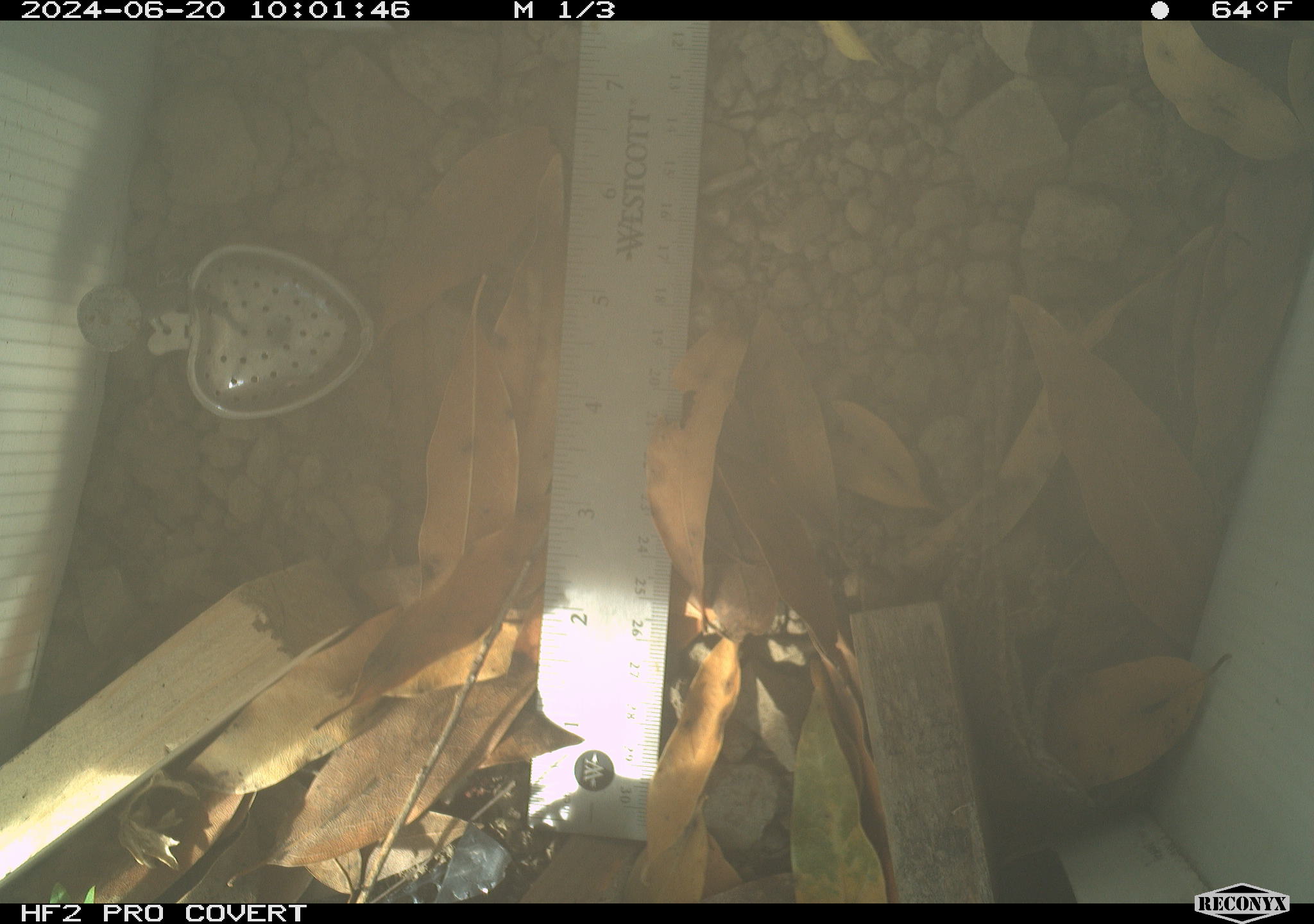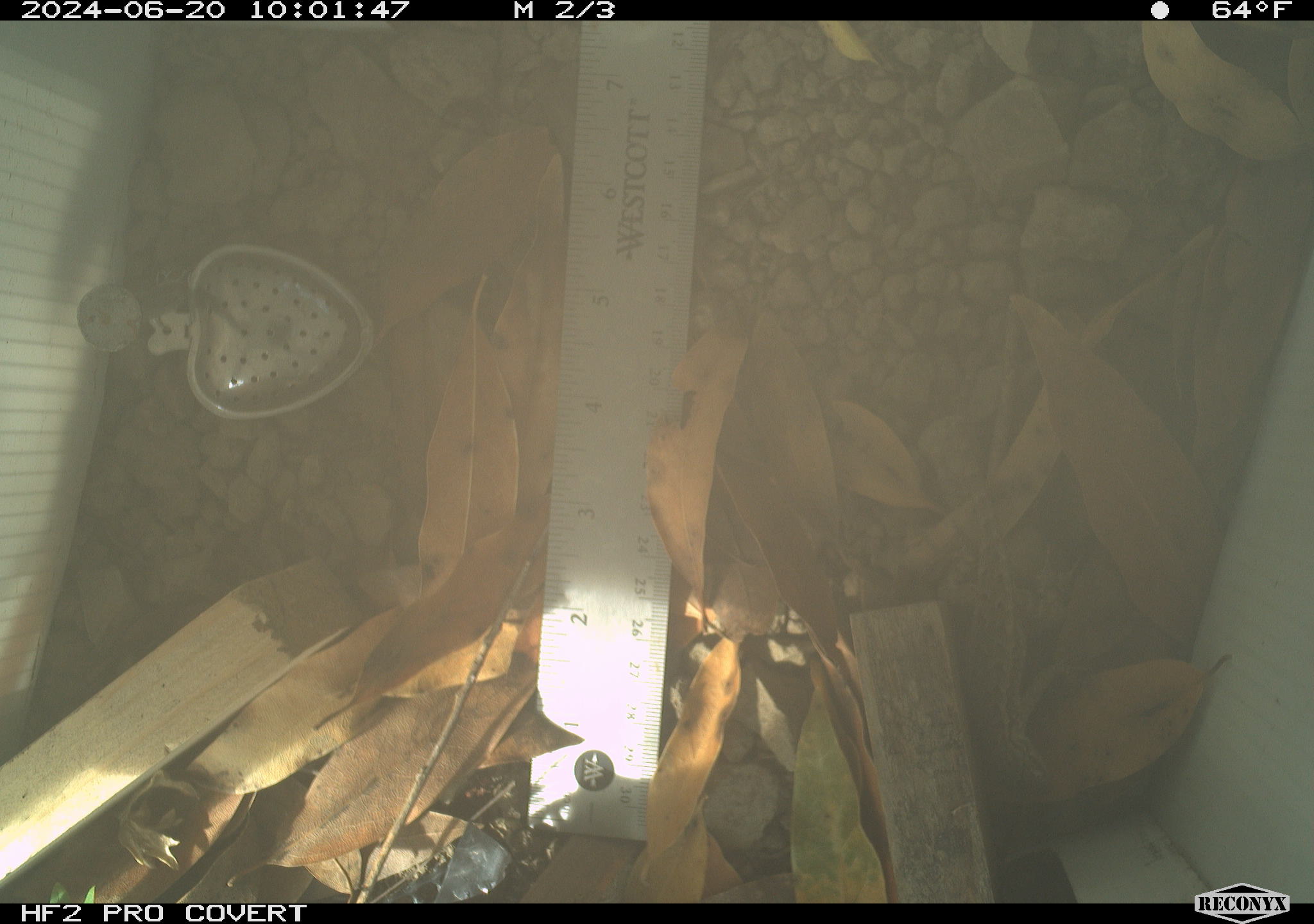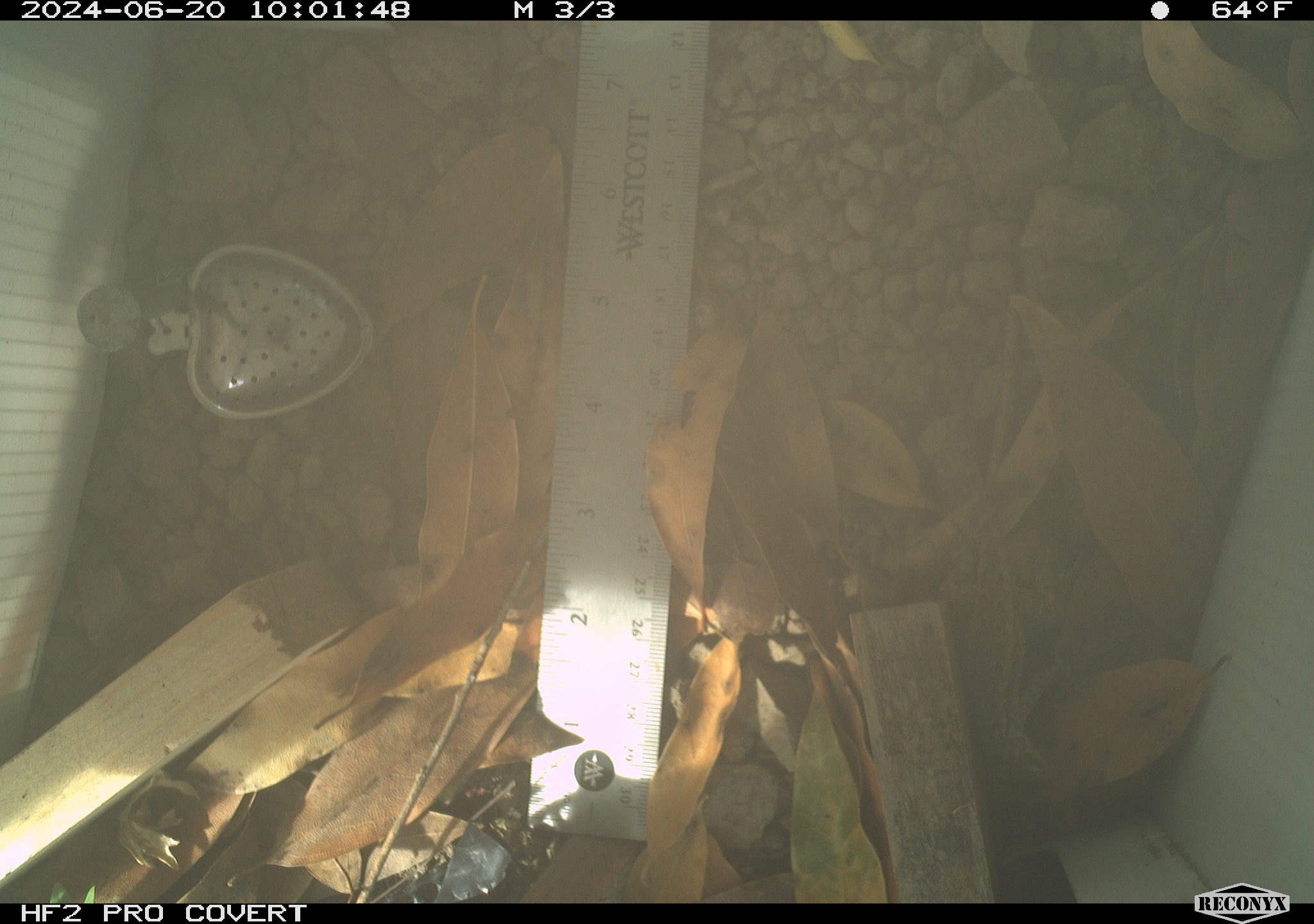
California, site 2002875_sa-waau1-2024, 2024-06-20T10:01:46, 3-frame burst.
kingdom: Animalia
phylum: Chordata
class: Reptilia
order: Squamata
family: Phrynosomatidae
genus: Sceloporus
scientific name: Sceloporus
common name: spiny lizards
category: sceloporus species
Sceloporus species (spiny lizards) (Sceloporus).